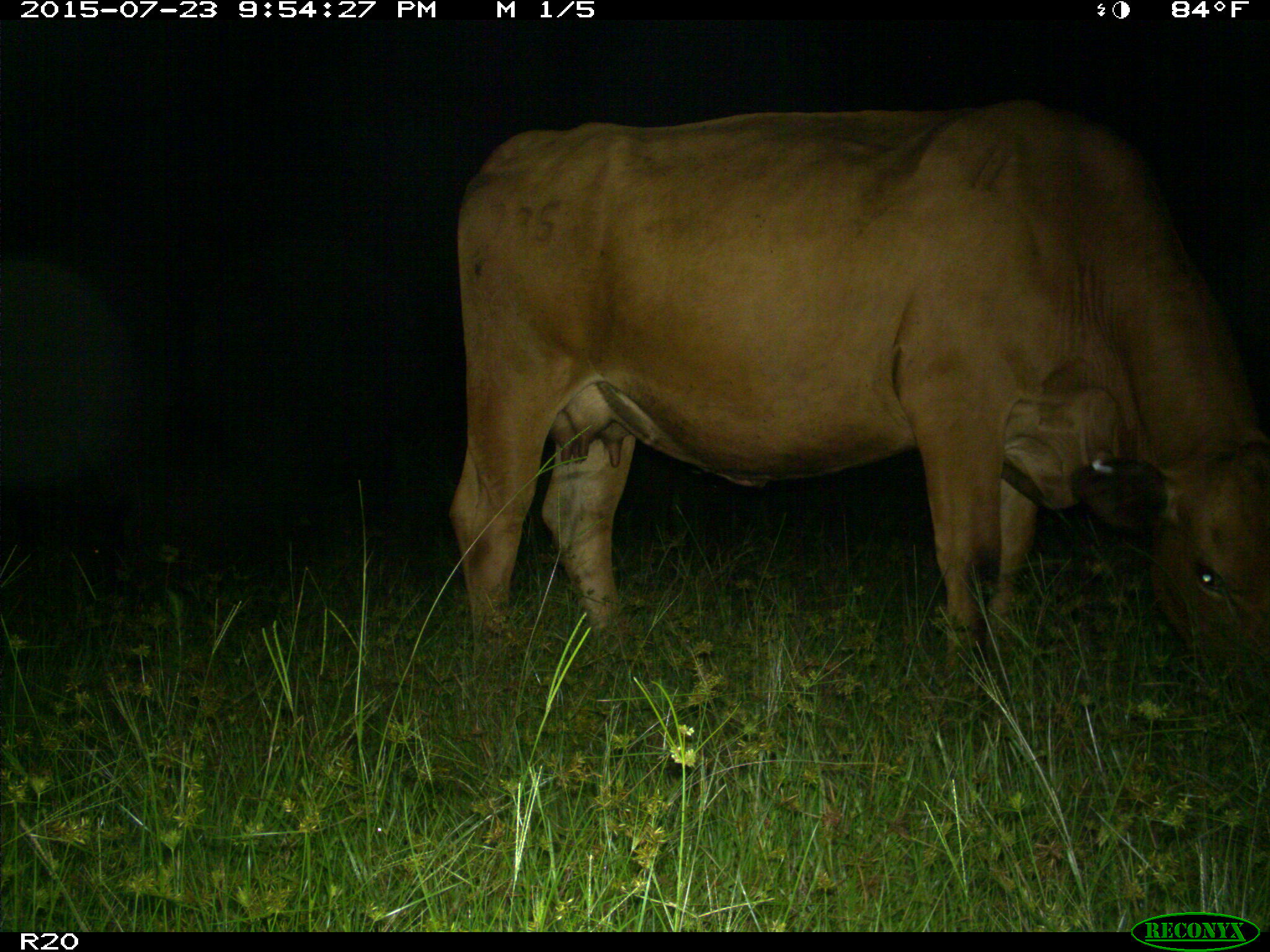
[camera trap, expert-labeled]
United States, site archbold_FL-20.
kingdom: Animalia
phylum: Chordata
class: Mammalia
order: Artiodactyla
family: Bovidae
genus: Bos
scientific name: Bos taurus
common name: domestic cow